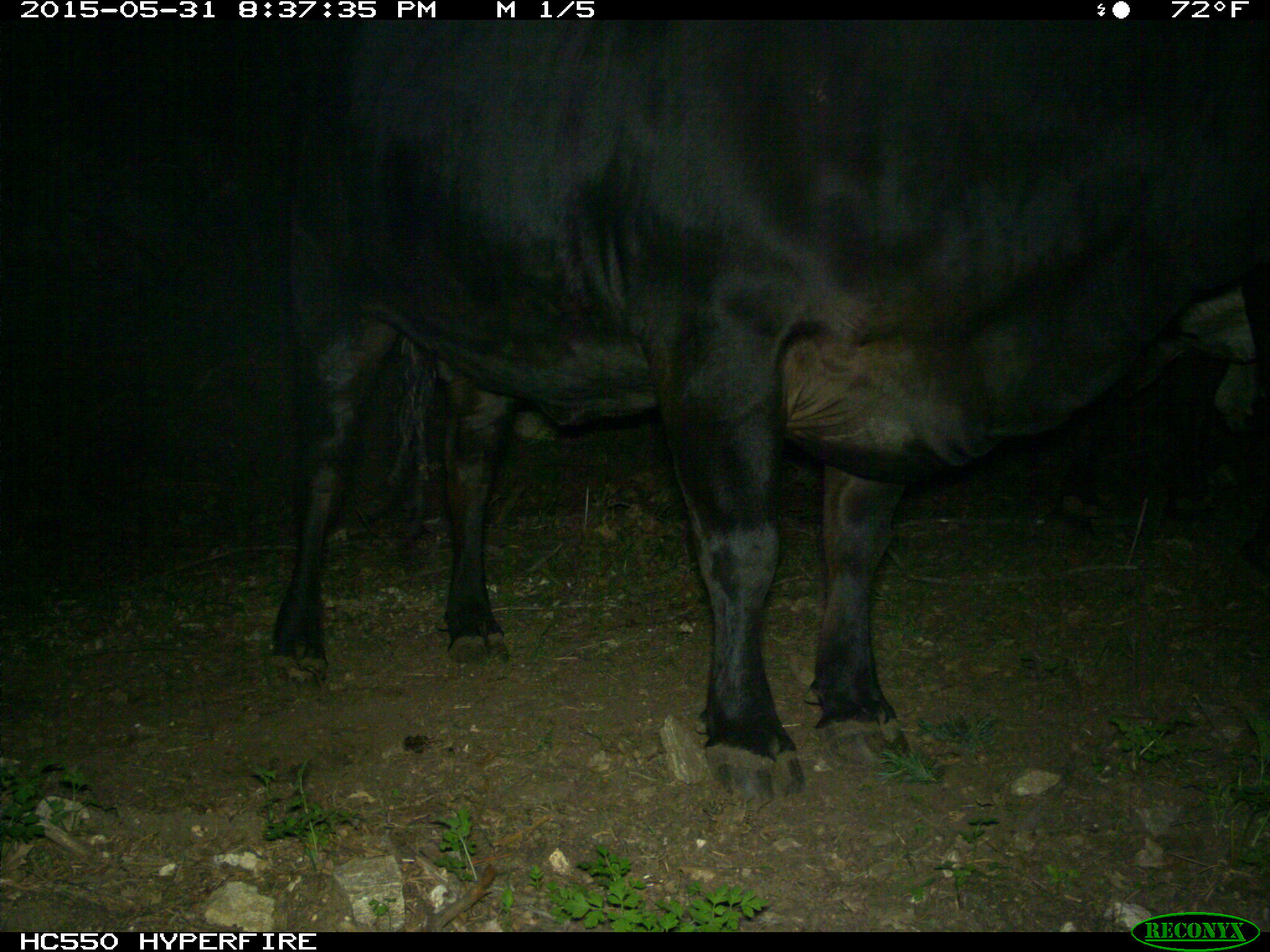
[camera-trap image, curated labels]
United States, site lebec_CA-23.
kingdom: Animalia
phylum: Chordata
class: Mammalia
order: Artiodactyla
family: Bovidae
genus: Bos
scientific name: Bos taurus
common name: domestic cow